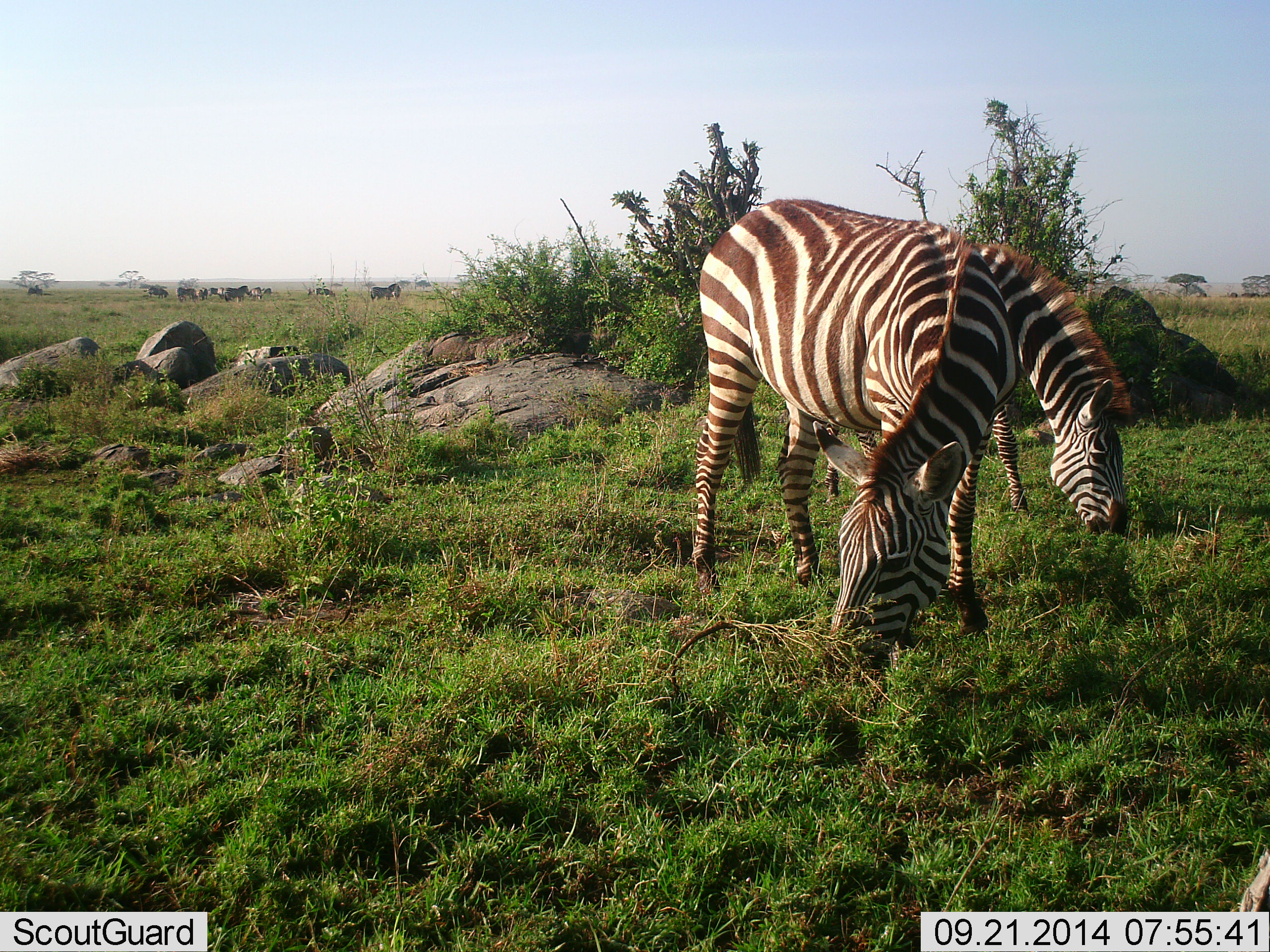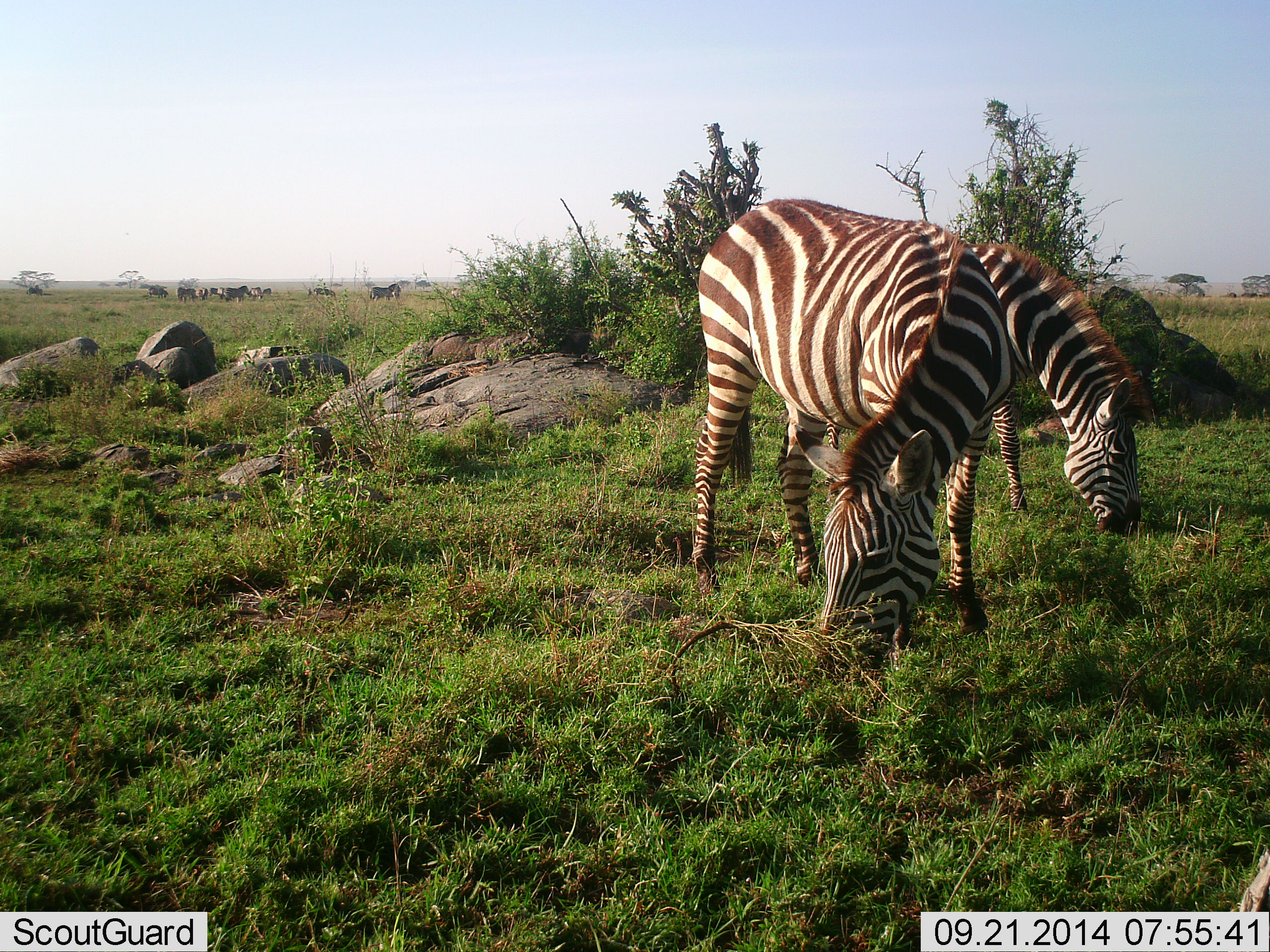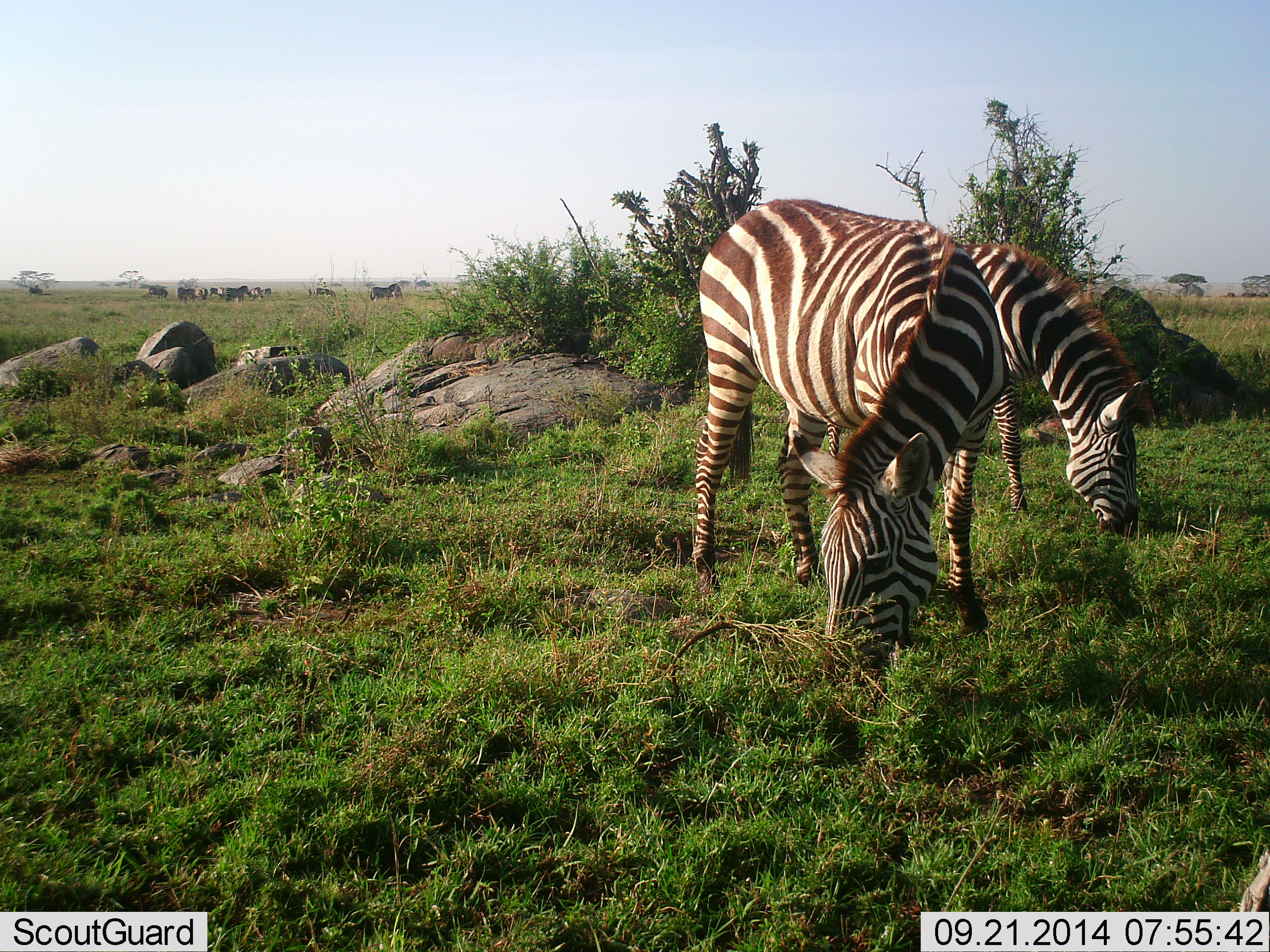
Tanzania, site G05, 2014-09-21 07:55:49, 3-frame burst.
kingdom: Animalia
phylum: Chordata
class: Mammalia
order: Perissodactyla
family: Equidae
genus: Equus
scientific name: Equus quagga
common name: plains zebra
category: zebra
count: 10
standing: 40%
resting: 0%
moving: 0%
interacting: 0%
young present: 0%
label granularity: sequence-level